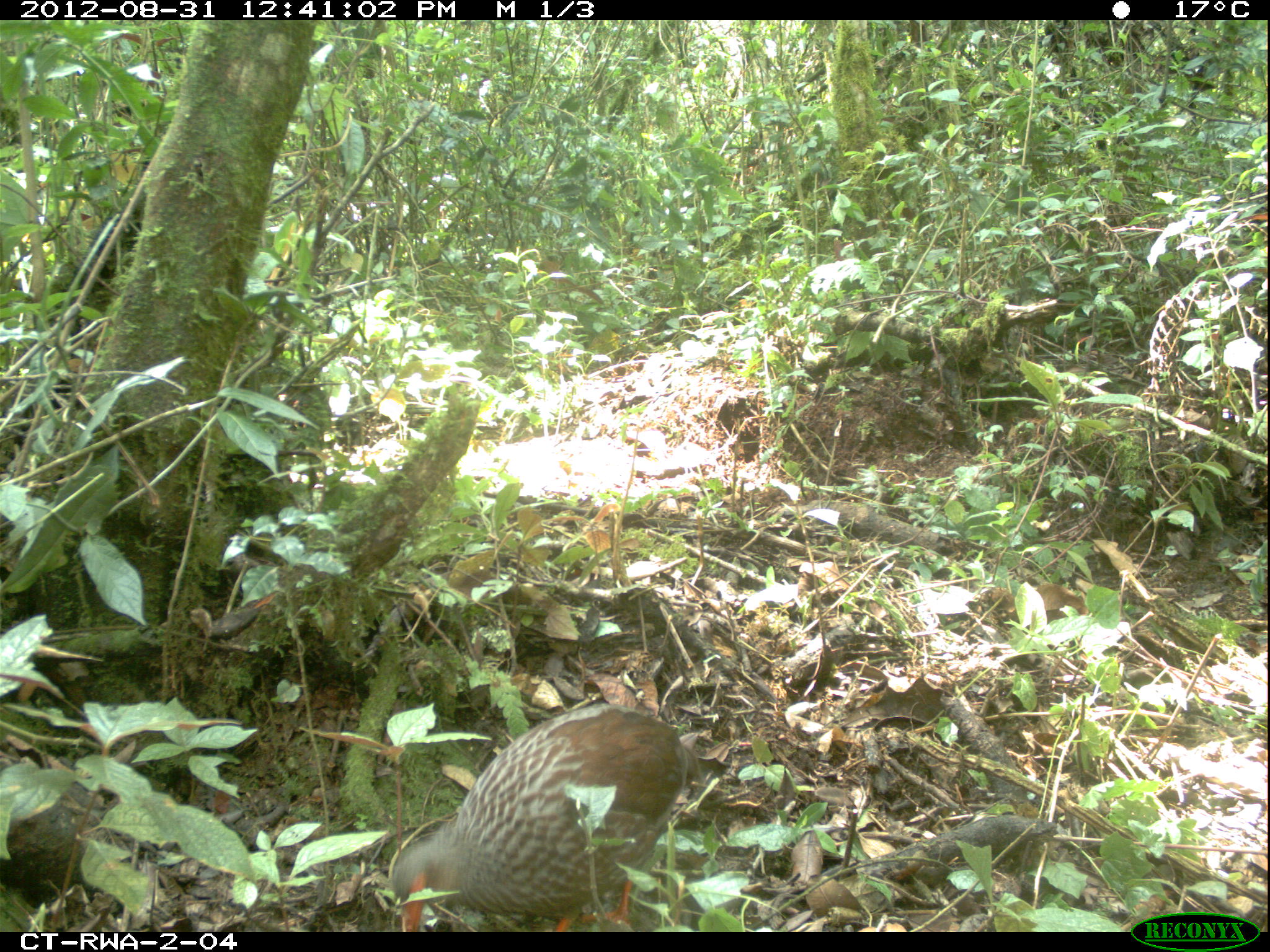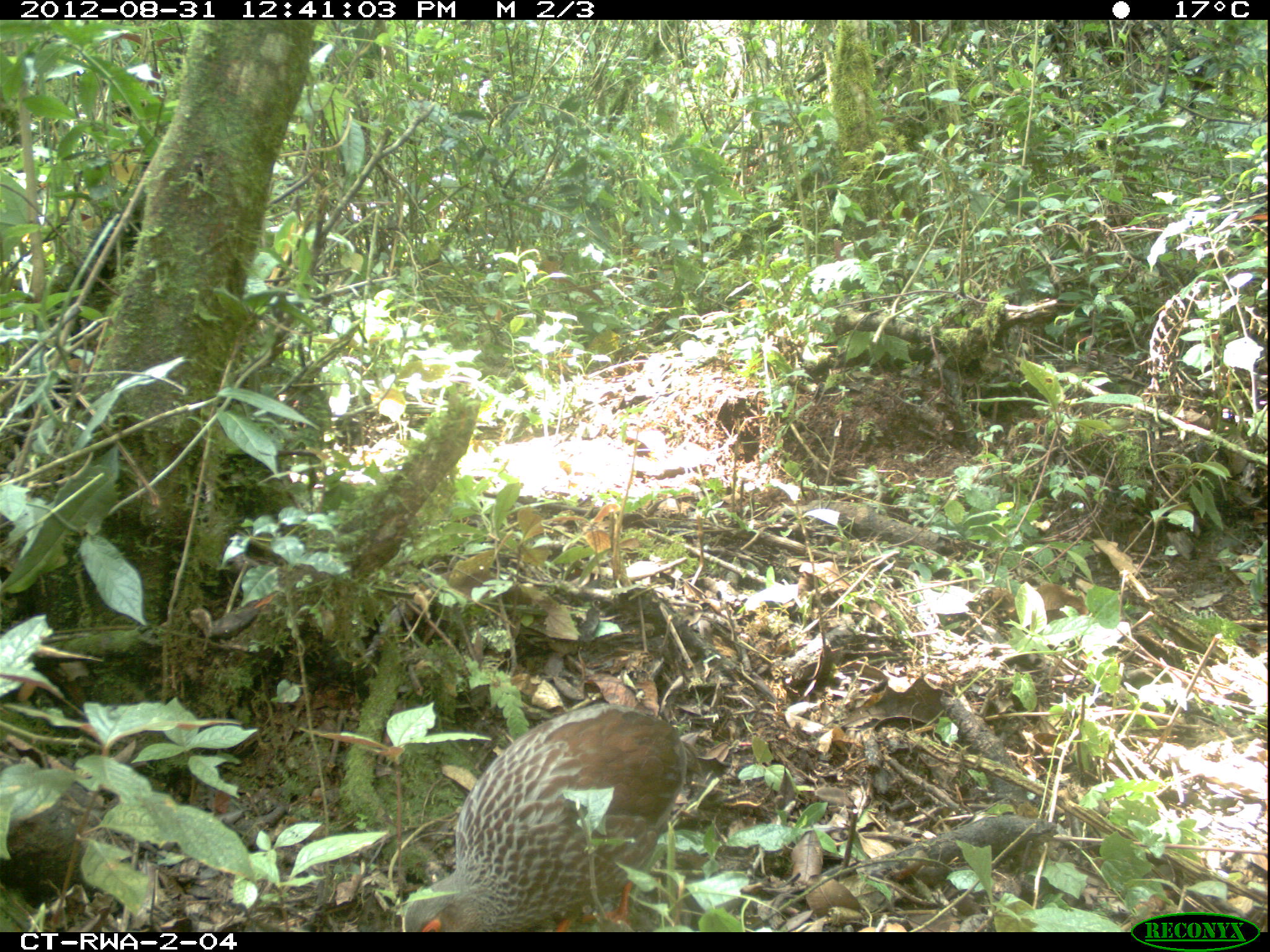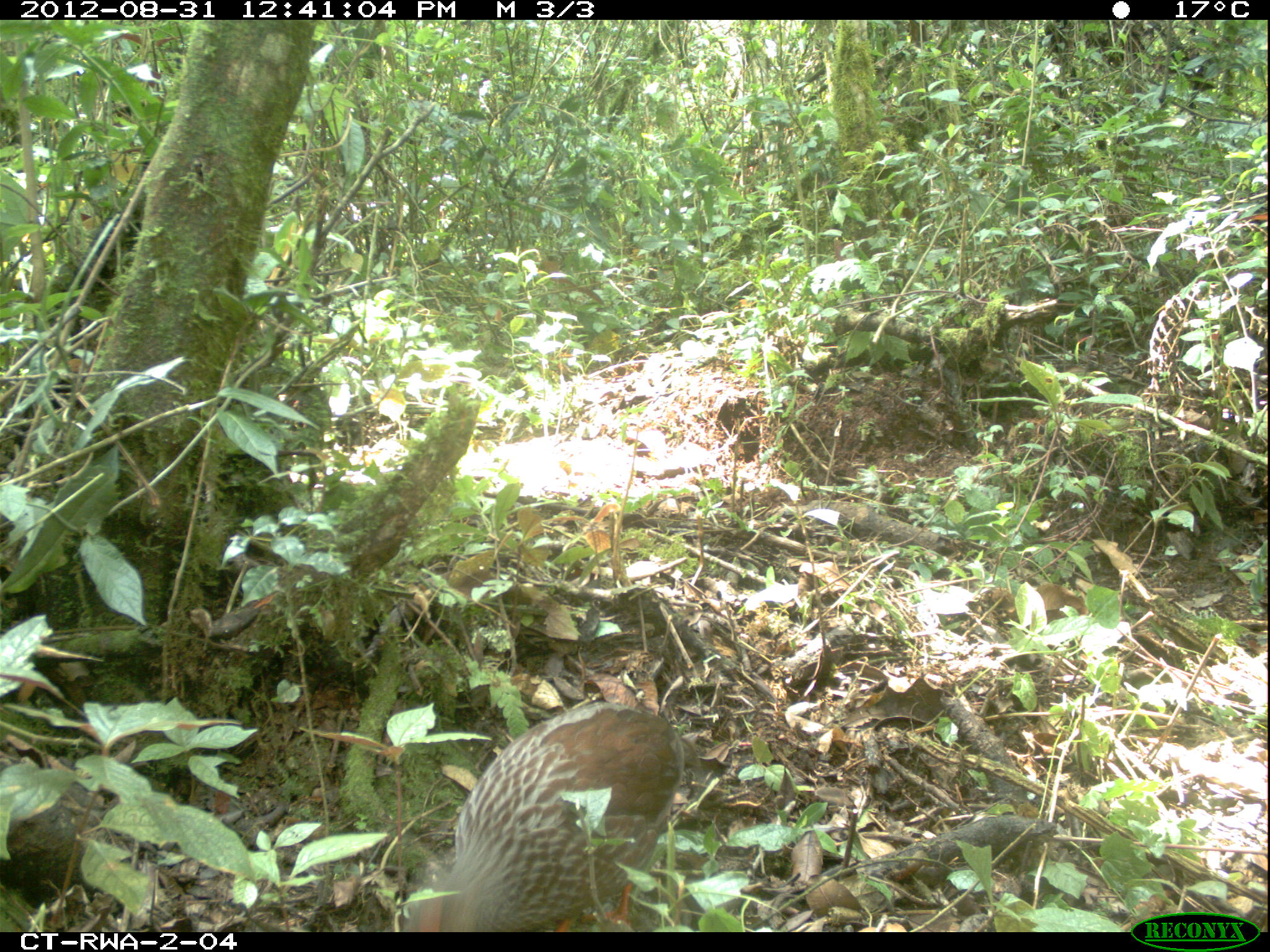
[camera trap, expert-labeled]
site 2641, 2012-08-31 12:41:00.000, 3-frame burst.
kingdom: Animalia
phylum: Chordata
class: Aves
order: Galliformes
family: Phasianidae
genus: Pternistis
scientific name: Pternistis nobilis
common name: handsome francolin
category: francolinus nobilis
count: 1